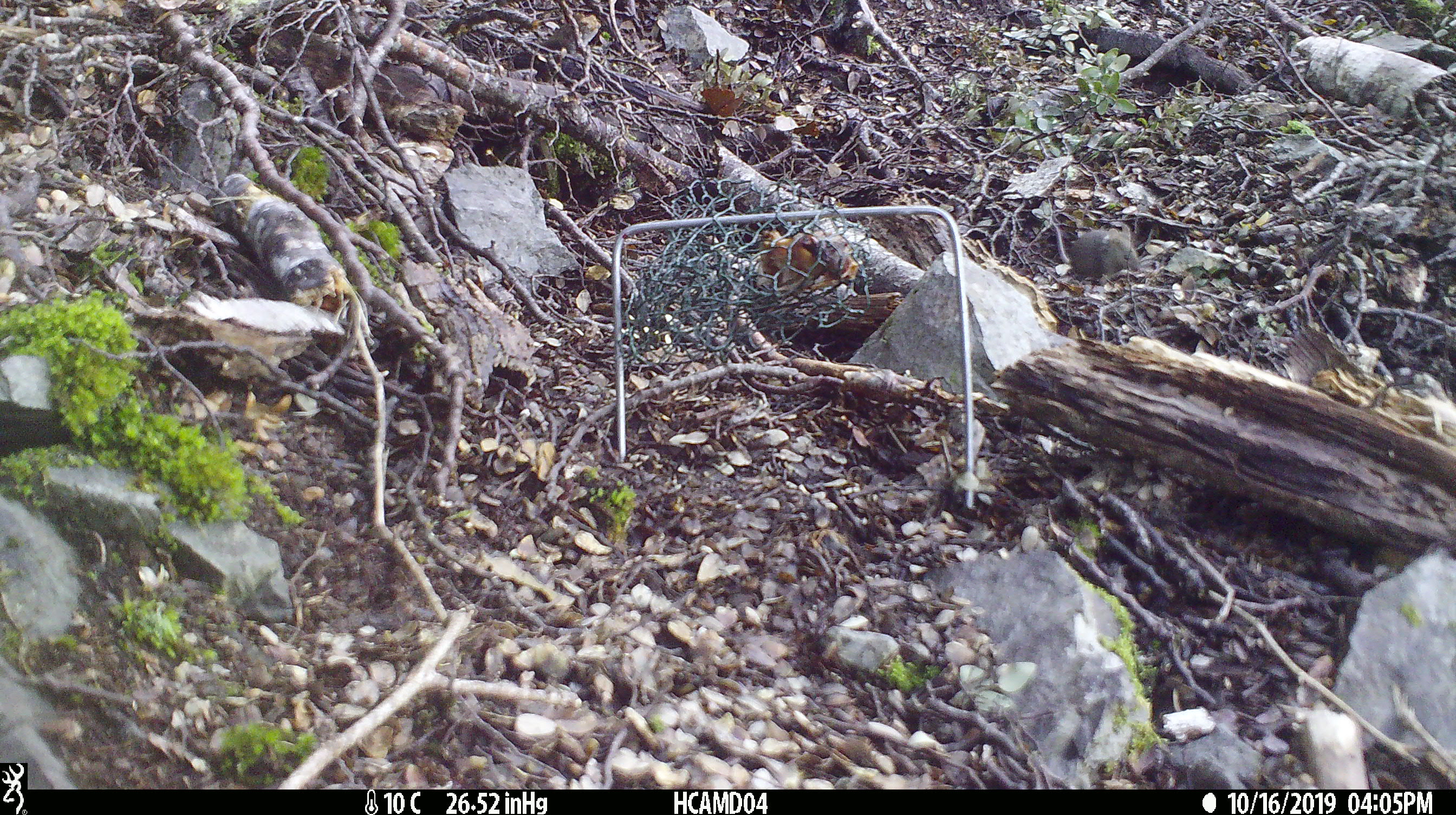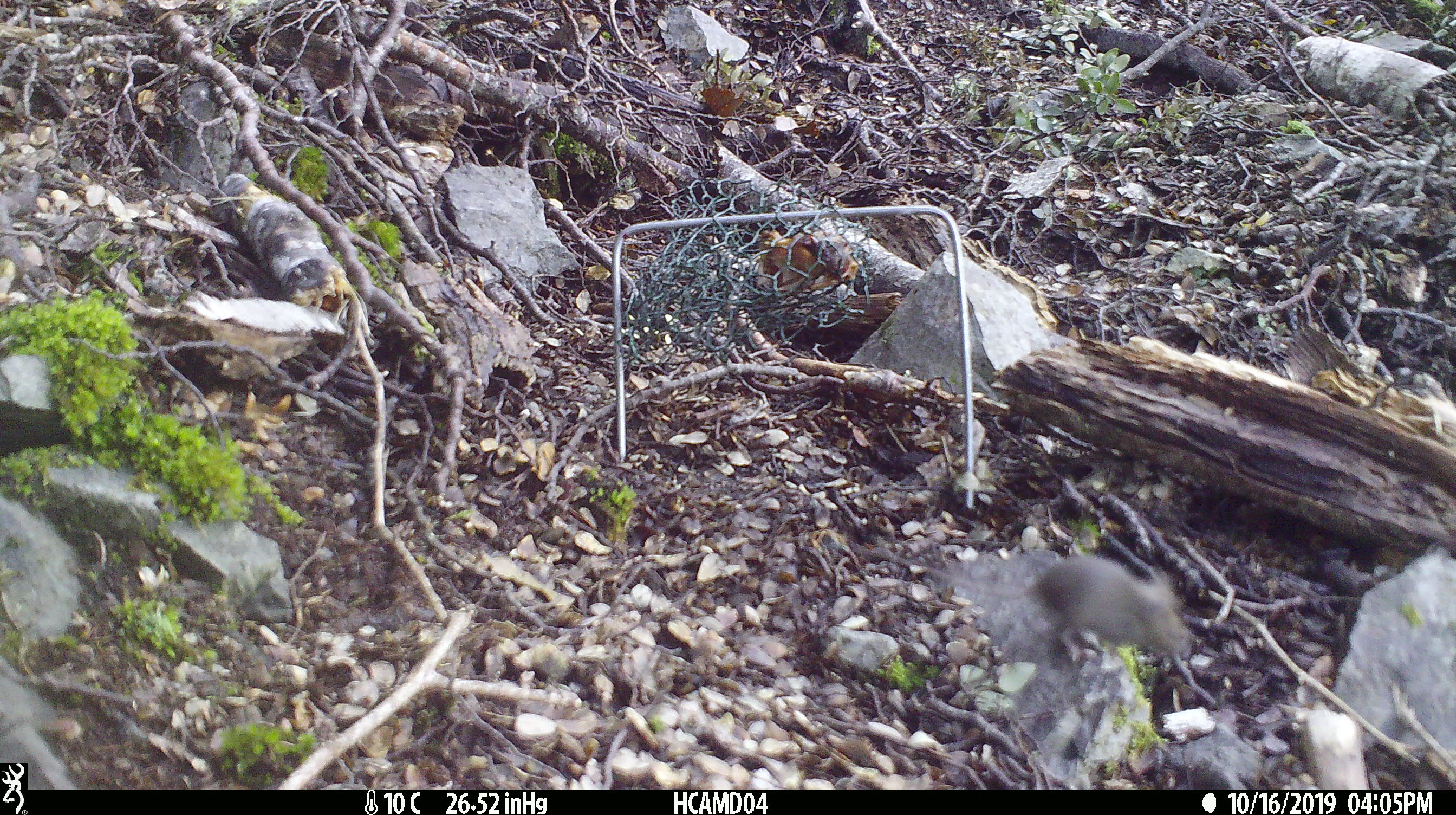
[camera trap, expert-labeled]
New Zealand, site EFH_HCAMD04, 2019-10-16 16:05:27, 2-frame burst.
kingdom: Animalia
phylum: Chordata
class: Mammalia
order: Rodentia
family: Muridae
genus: Mus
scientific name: Mus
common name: mouse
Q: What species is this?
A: Mouse (Mus).